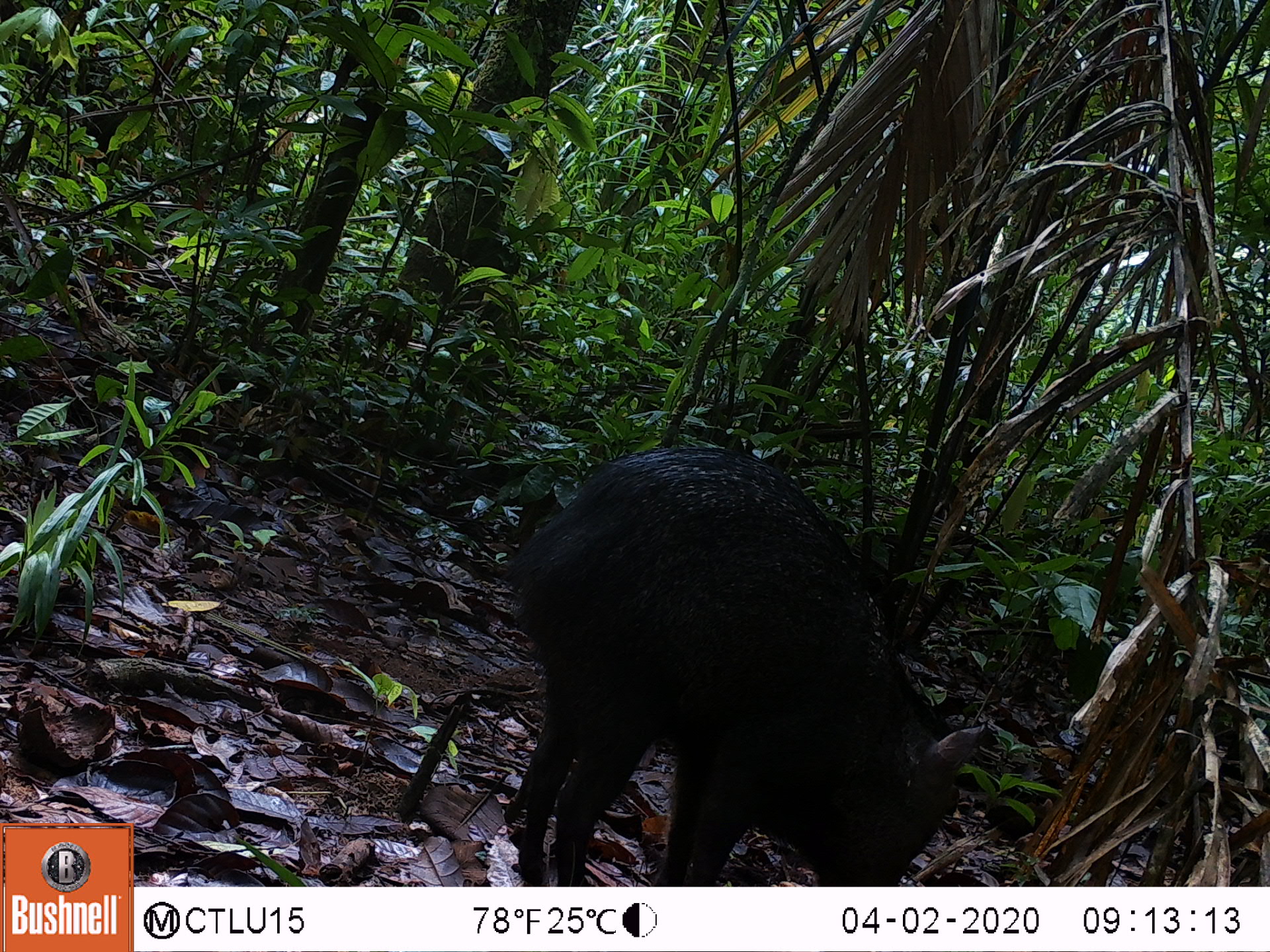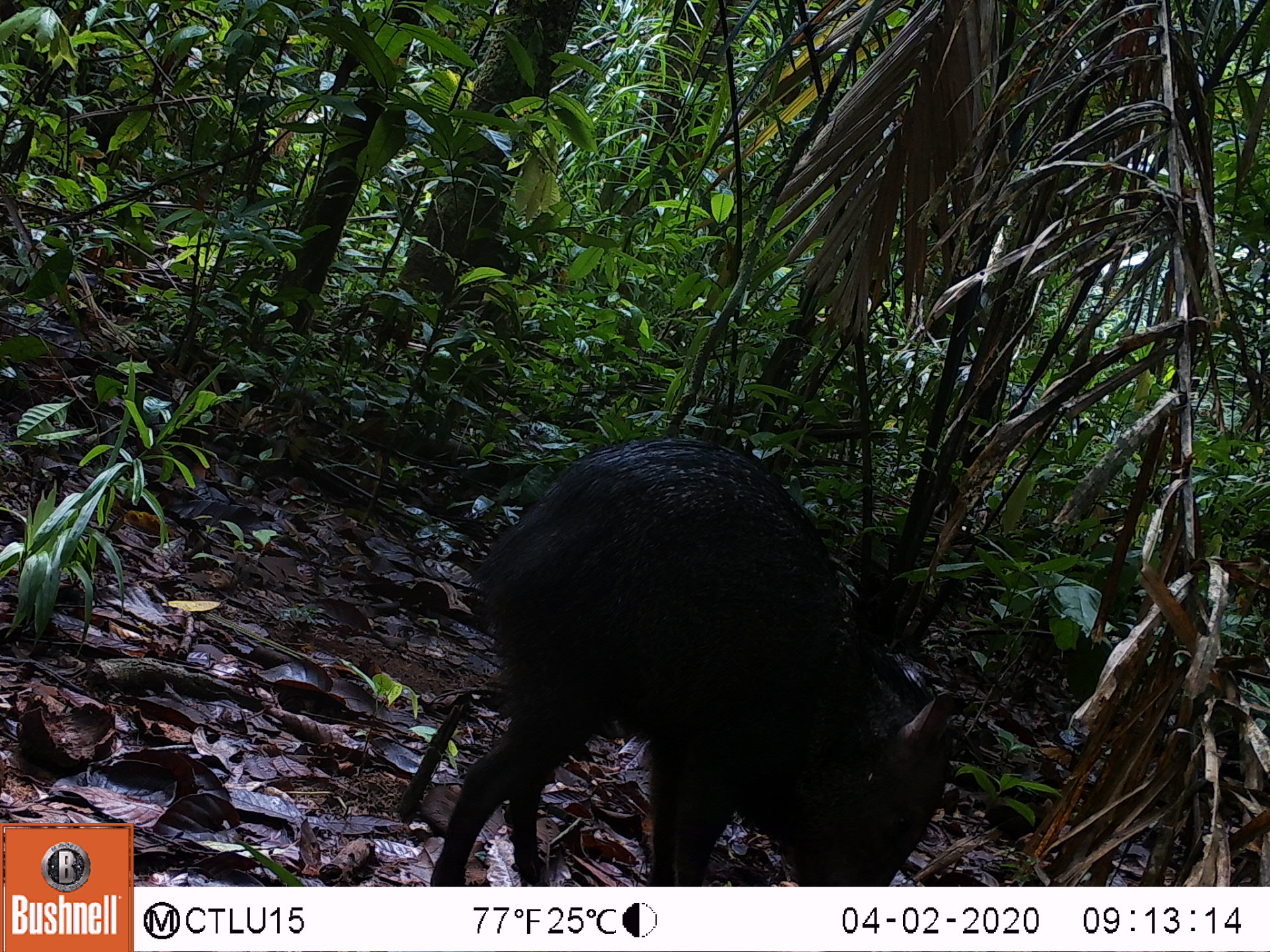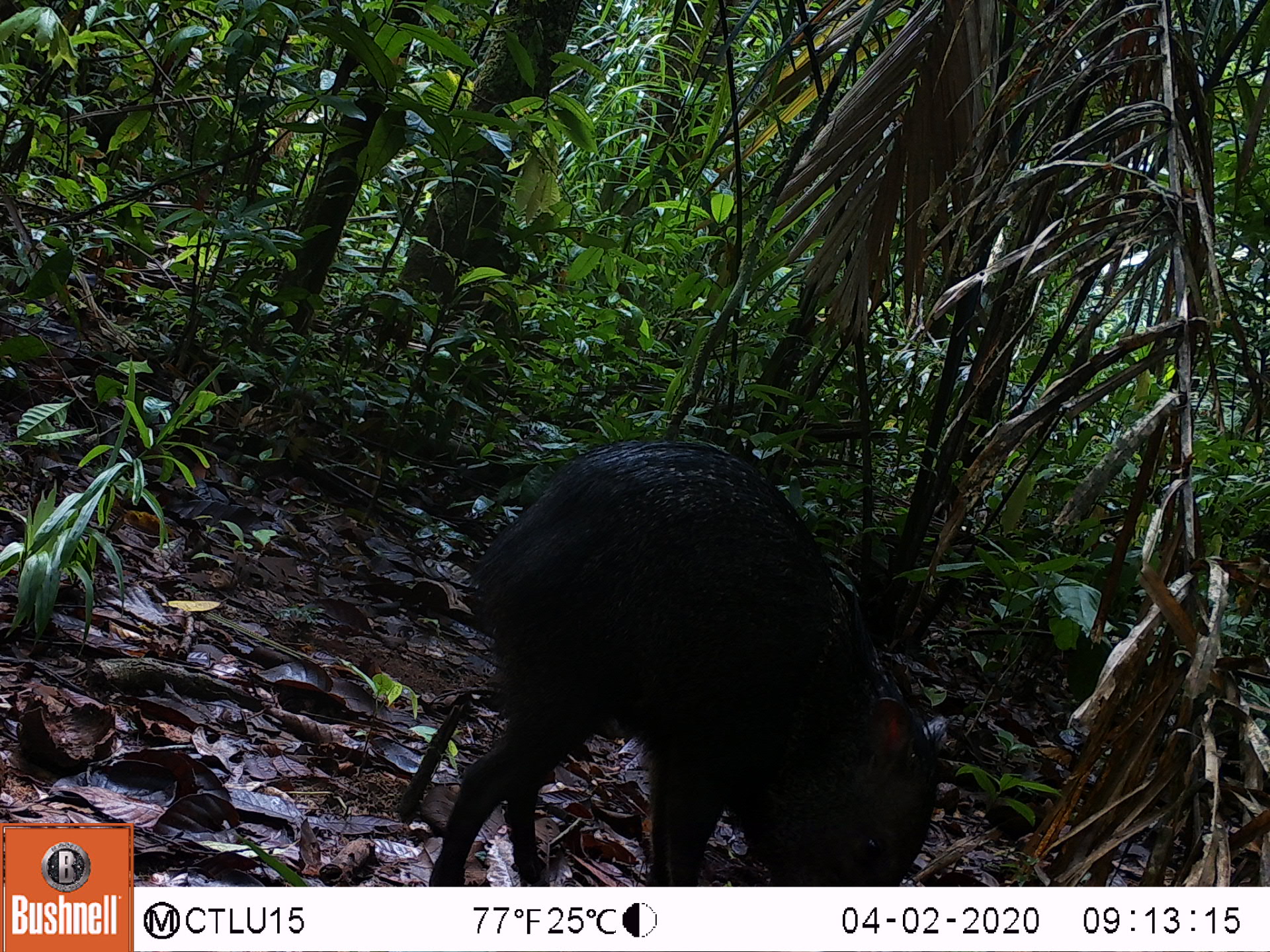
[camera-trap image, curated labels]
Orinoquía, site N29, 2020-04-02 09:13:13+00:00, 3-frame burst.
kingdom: Animalia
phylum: Chordata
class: Mammalia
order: Artiodactyla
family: Tayassuidae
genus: Pecari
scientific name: Pecari tajacu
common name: collared peccary